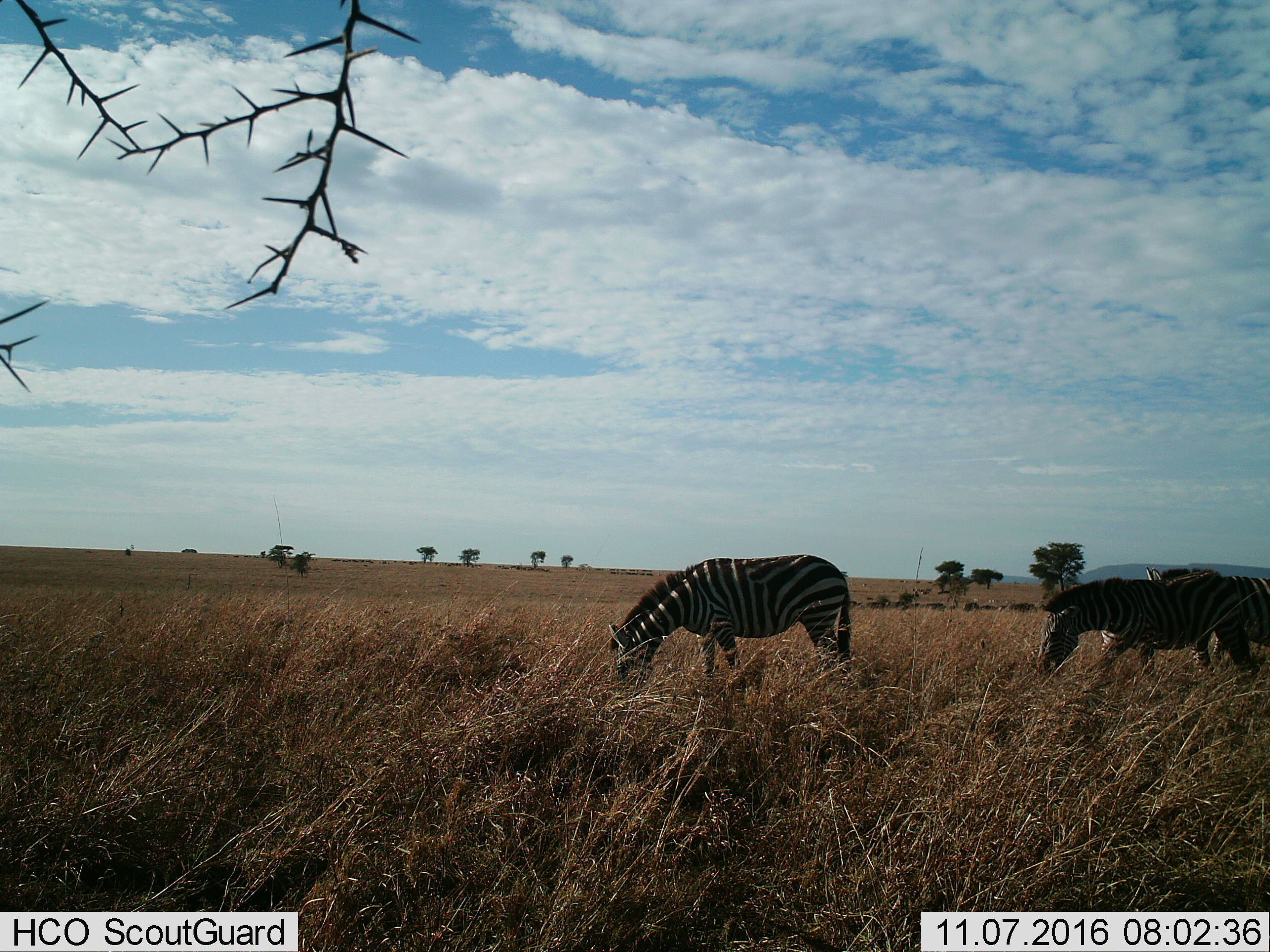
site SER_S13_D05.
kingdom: Animalia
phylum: Chordata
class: Mammalia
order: Perissodactyla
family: Equidae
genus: Equus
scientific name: Equus quagga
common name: plains zebra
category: zebraplains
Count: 3.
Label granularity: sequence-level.